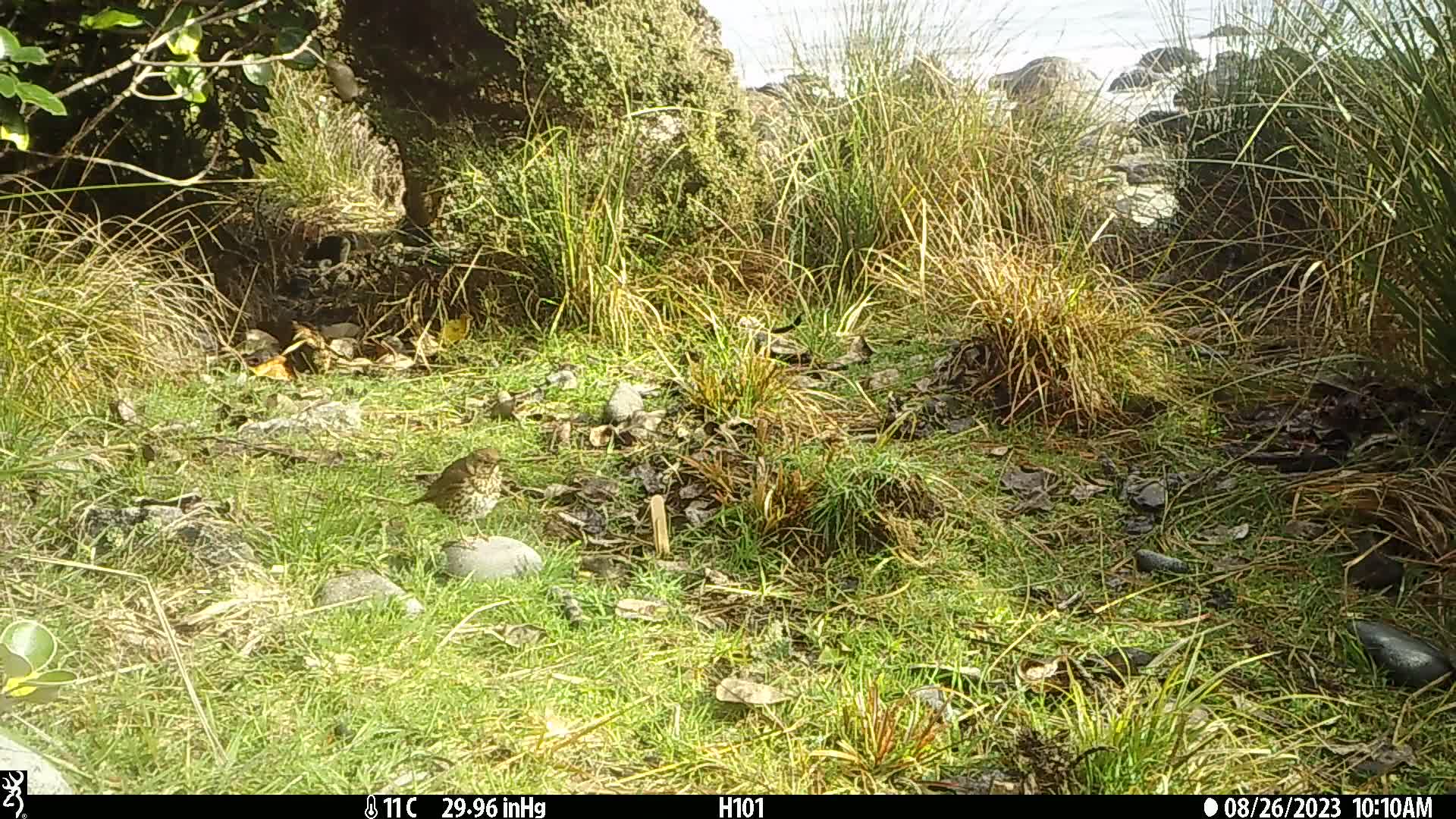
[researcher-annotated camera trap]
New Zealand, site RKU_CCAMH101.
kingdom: Animalia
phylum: Chordata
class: Aves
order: Passeriformes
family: Turdidae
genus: Turdus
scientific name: Turdus philomelos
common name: song thrush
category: thrush